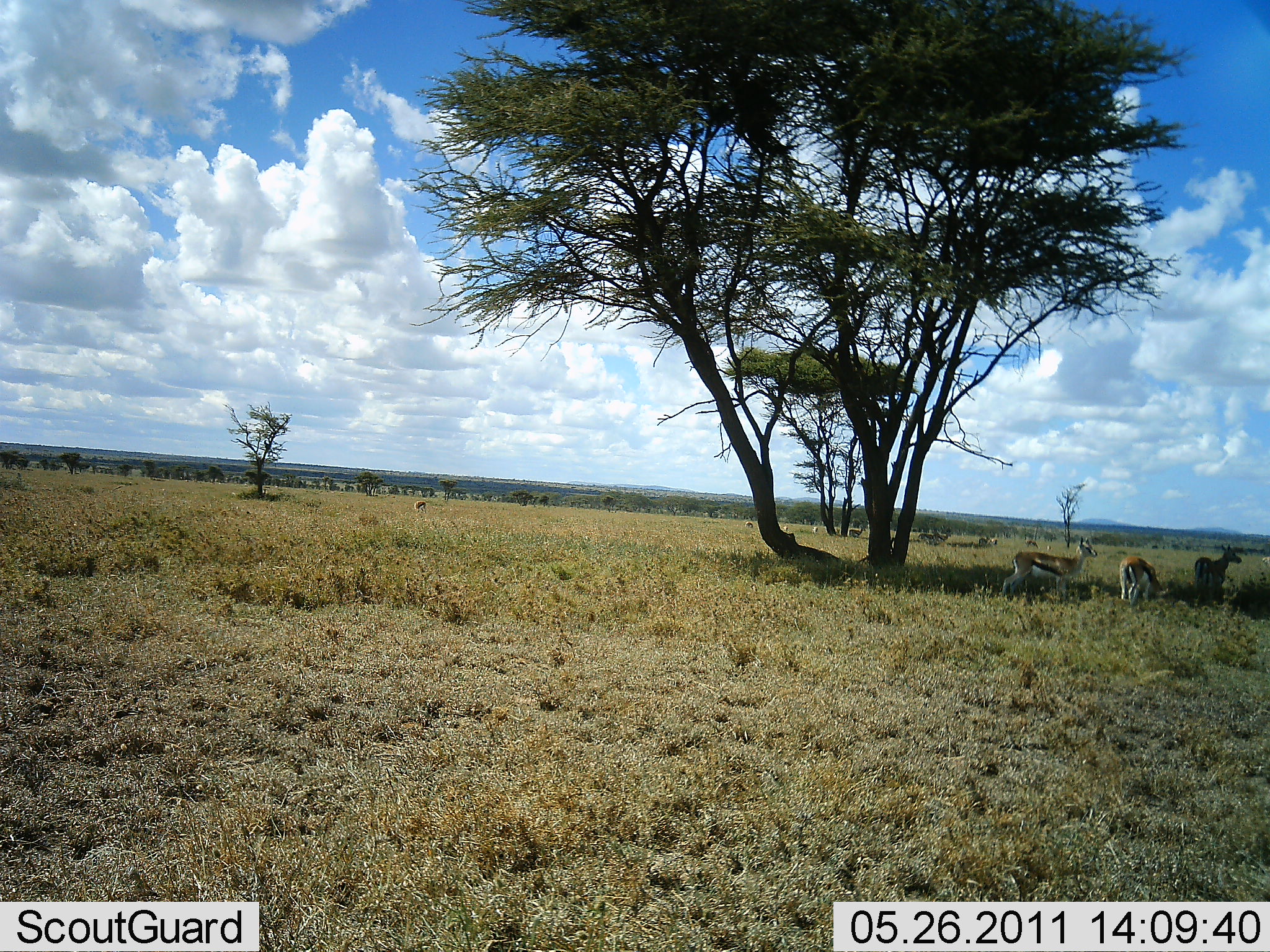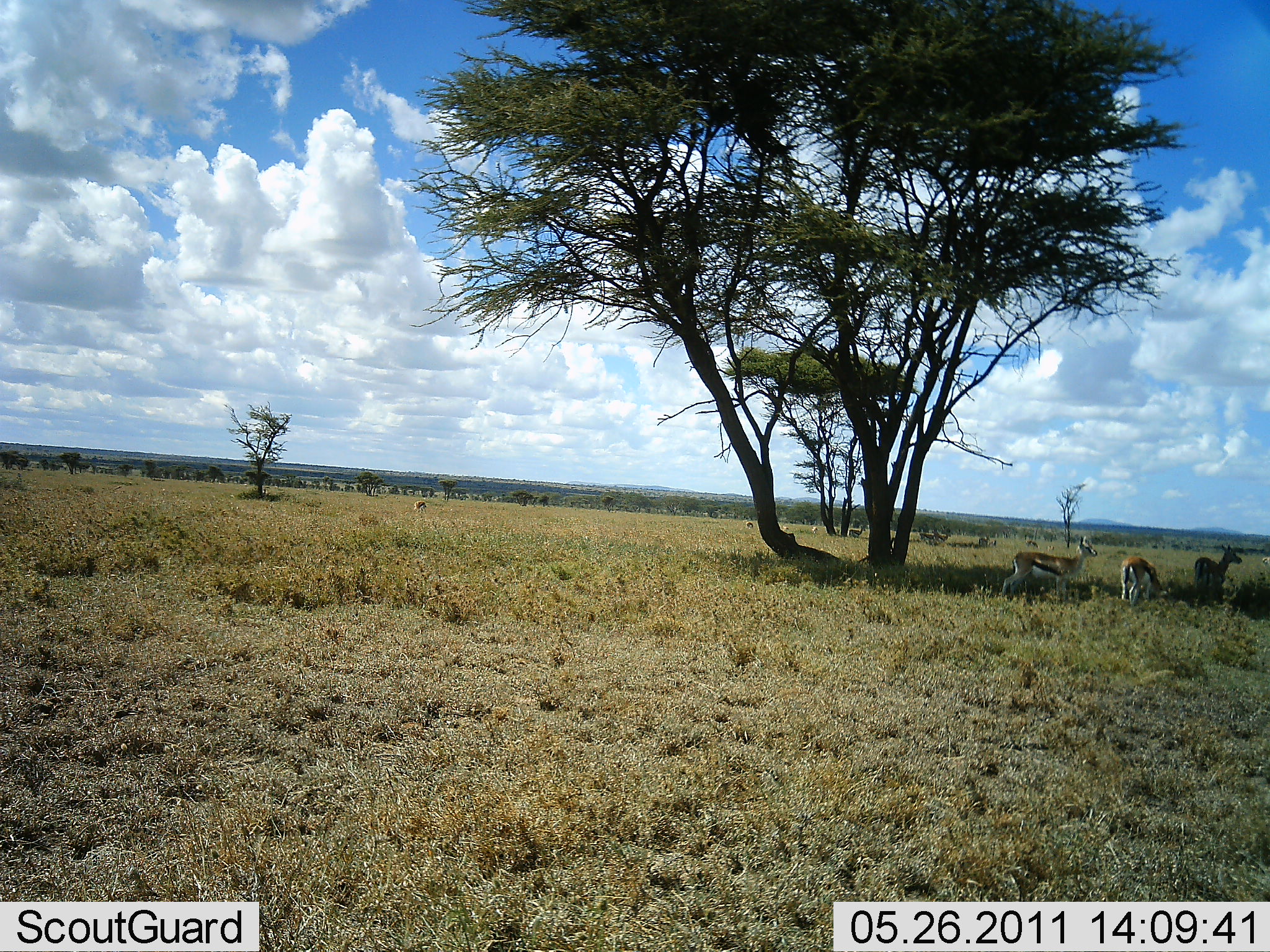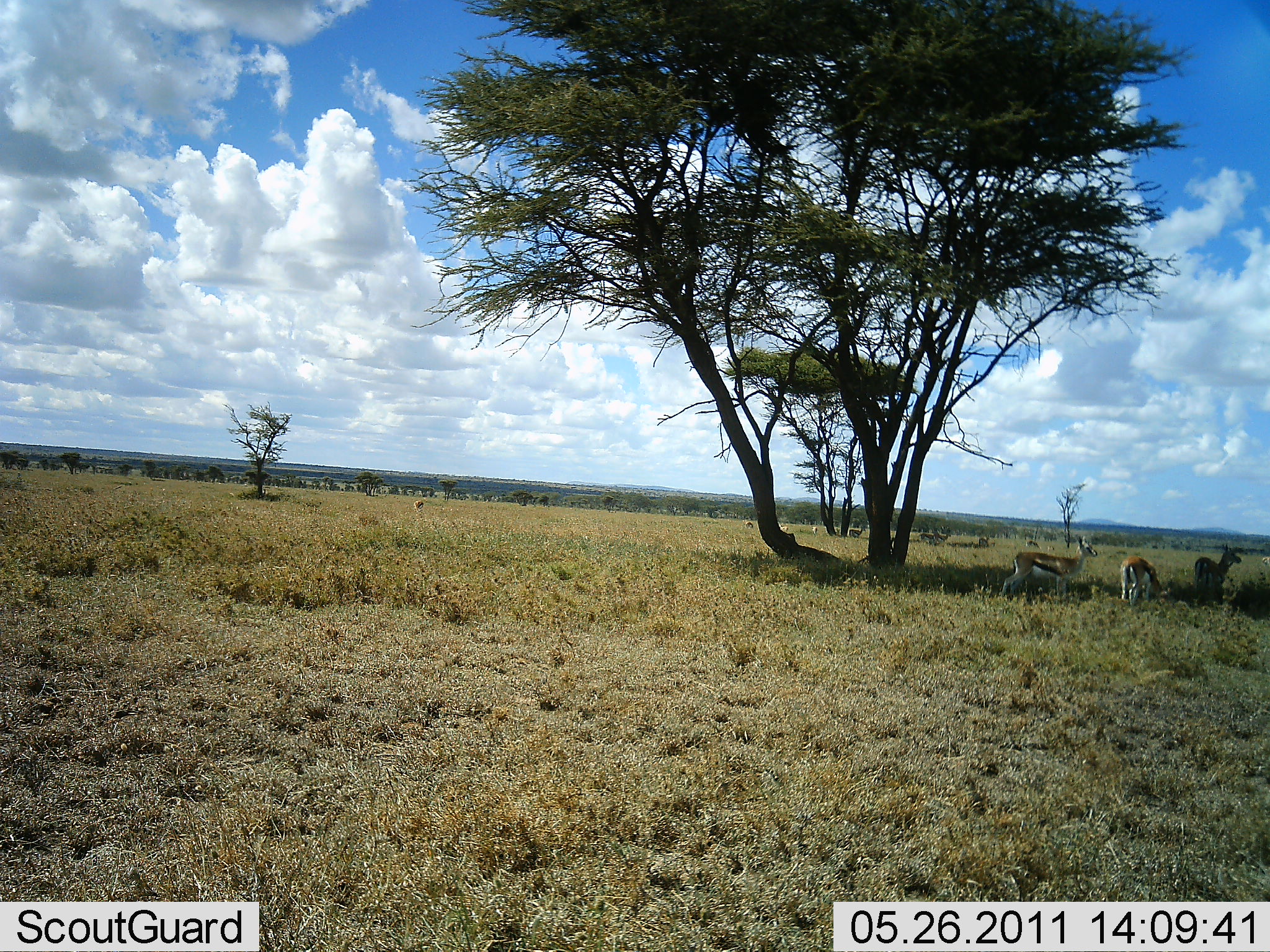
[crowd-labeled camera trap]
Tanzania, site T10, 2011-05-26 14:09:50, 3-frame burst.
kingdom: Animalia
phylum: Chordata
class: Mammalia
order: Artiodactyla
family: Bovidae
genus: Eudorcas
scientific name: Eudorcas thomsonii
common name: thomson's gazelle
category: gazellethomsons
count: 3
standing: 91%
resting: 18%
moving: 9%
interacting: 0%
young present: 0%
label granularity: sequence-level